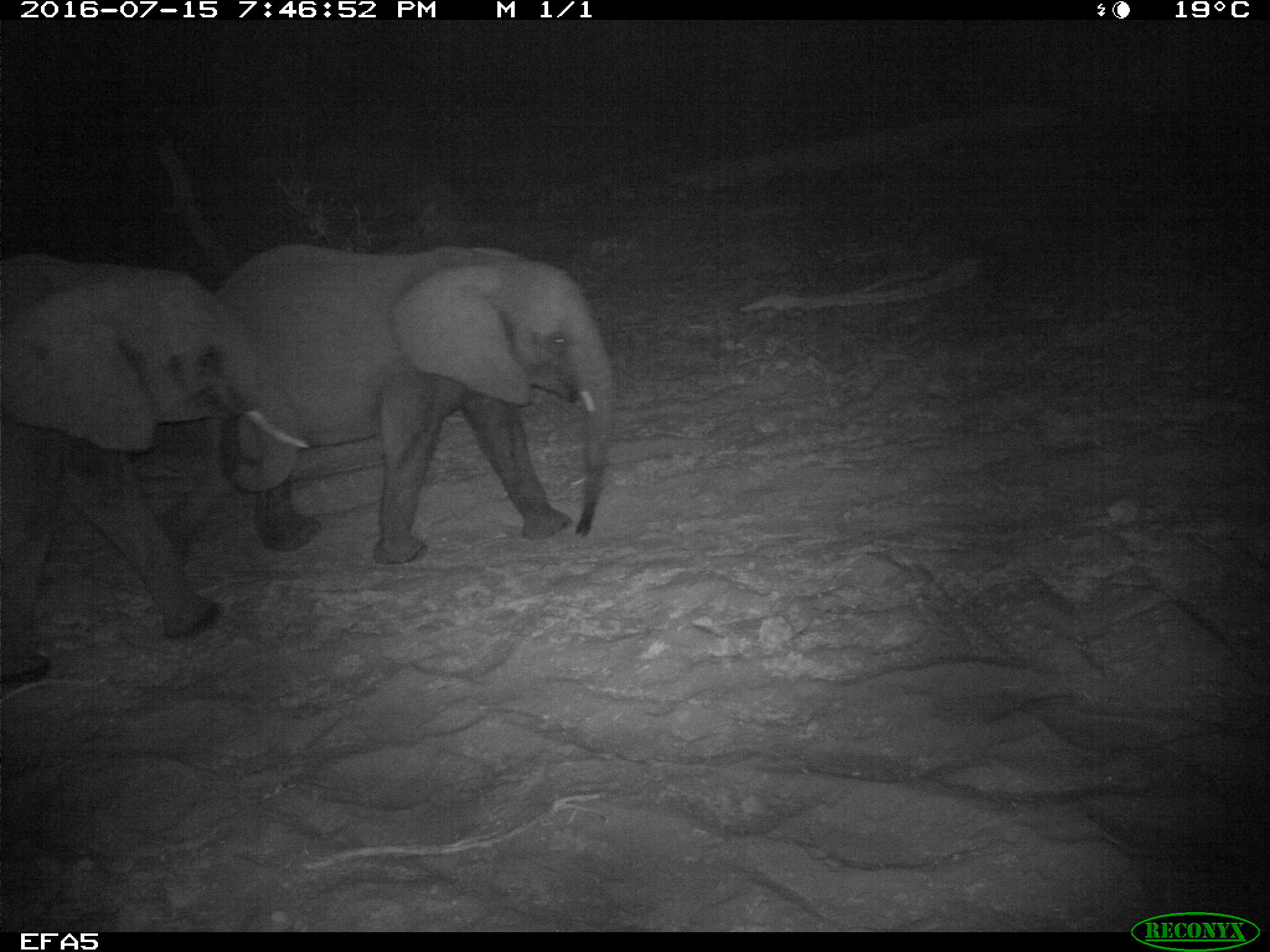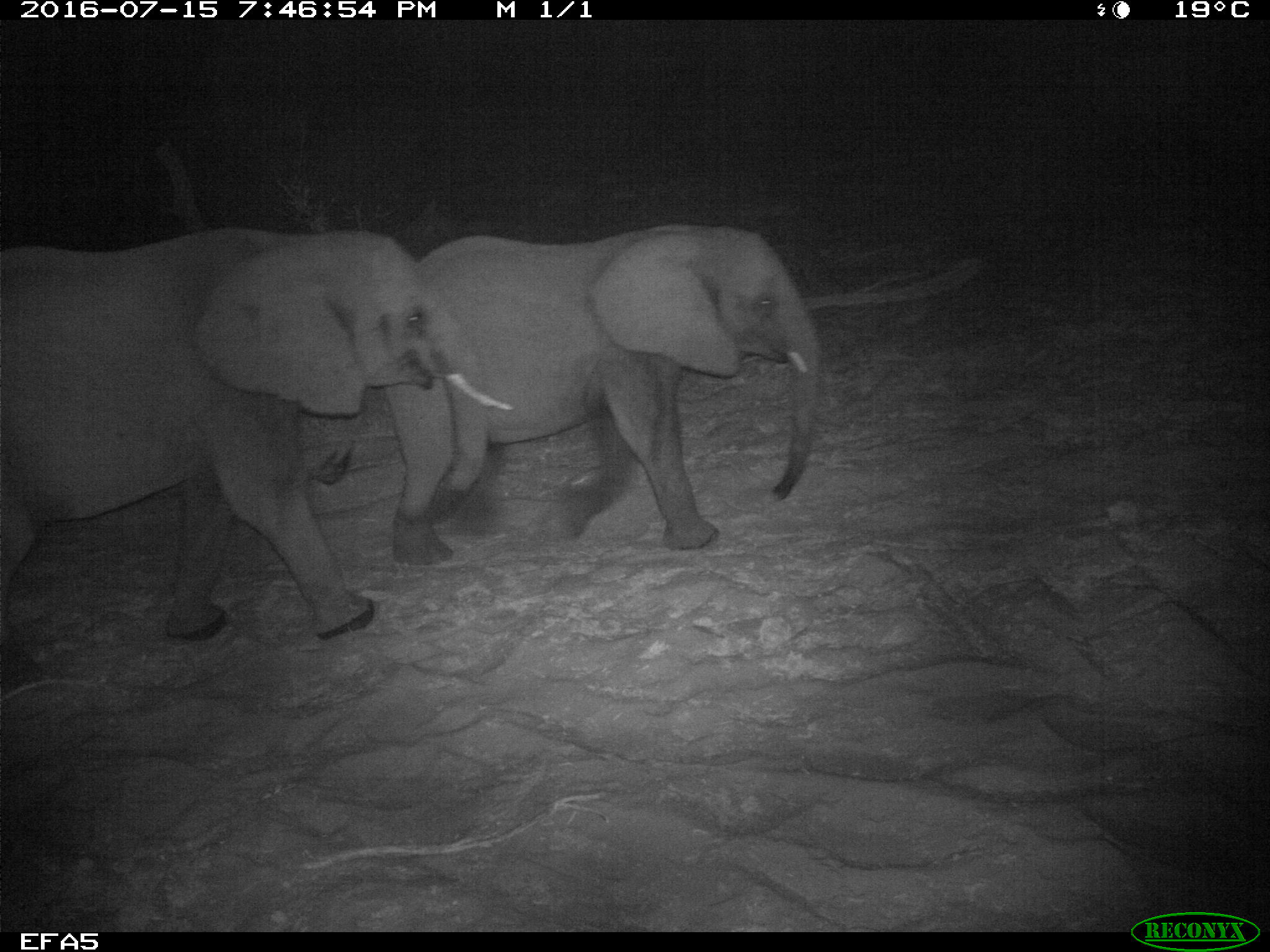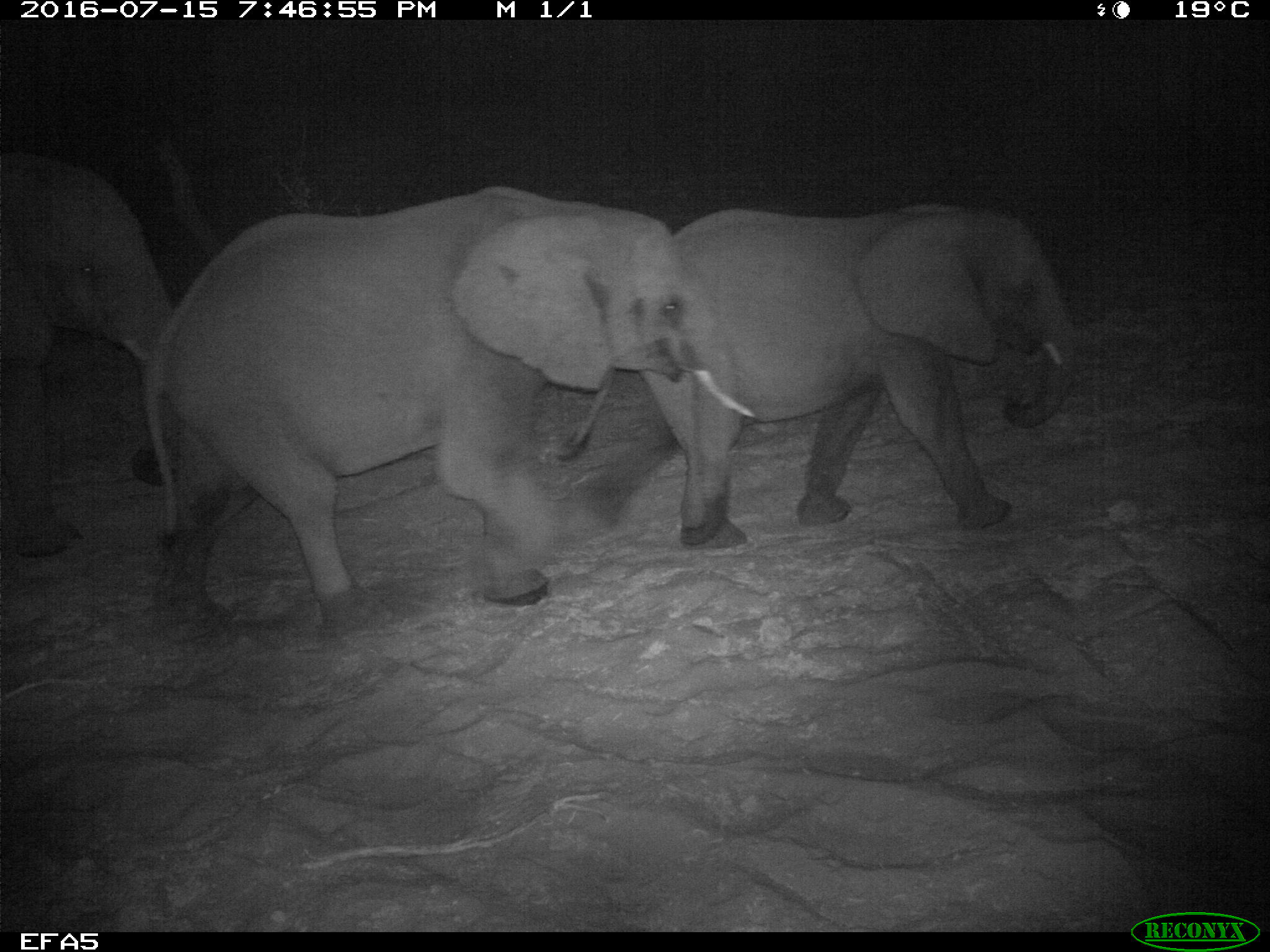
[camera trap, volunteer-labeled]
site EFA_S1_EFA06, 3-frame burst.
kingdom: Animalia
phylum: Chordata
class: Mammalia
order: Proboscidea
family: Elephantidae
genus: Loxodonta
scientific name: Loxodonta africana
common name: african bush elephant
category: elephant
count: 3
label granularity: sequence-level